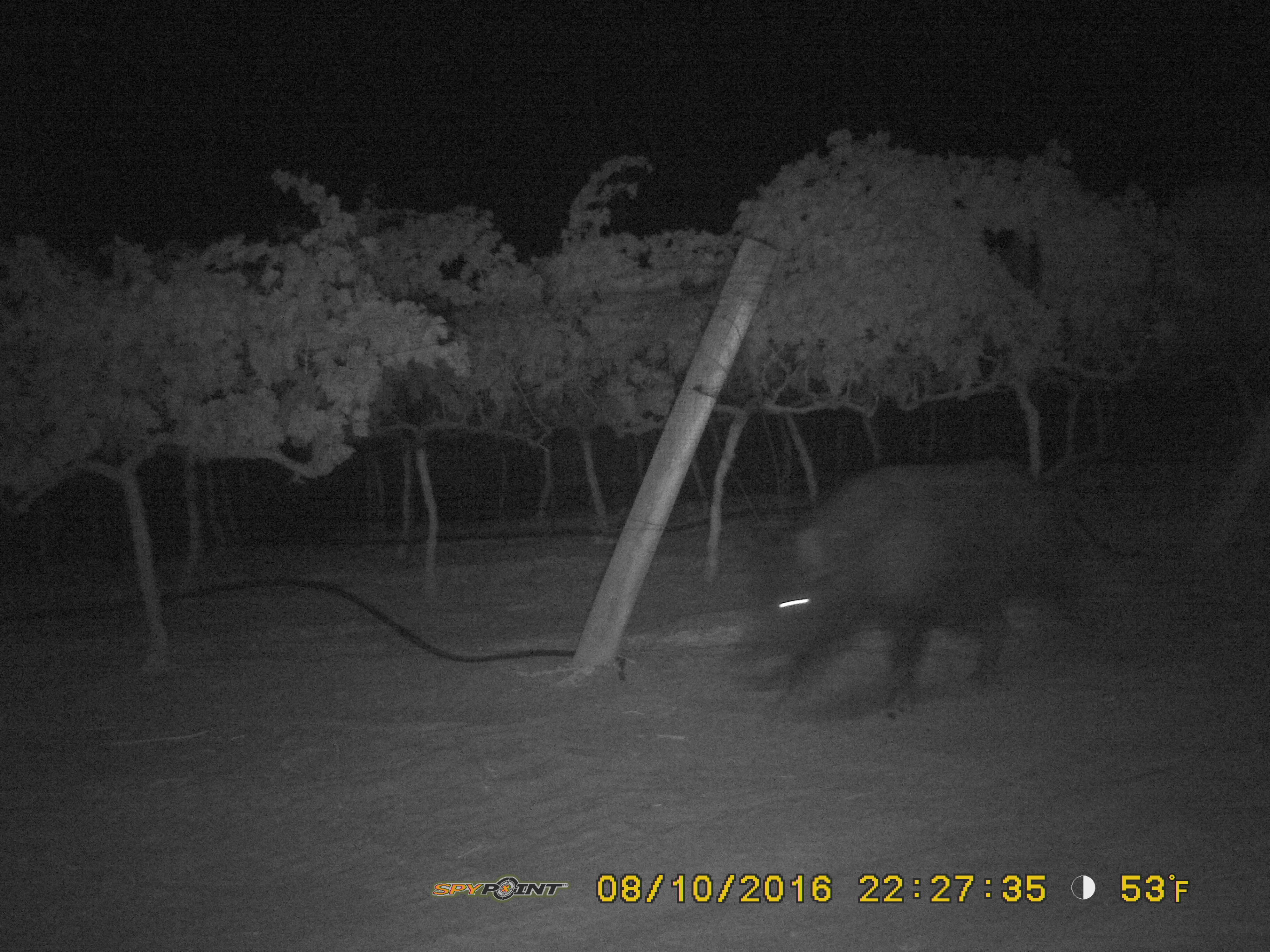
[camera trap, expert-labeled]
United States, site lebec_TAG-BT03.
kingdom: Animalia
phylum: Chordata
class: Mammalia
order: Artiodactyla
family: Suidae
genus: Sus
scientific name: Sus scrofa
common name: wild boar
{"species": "Sus scrofa (wild boar)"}